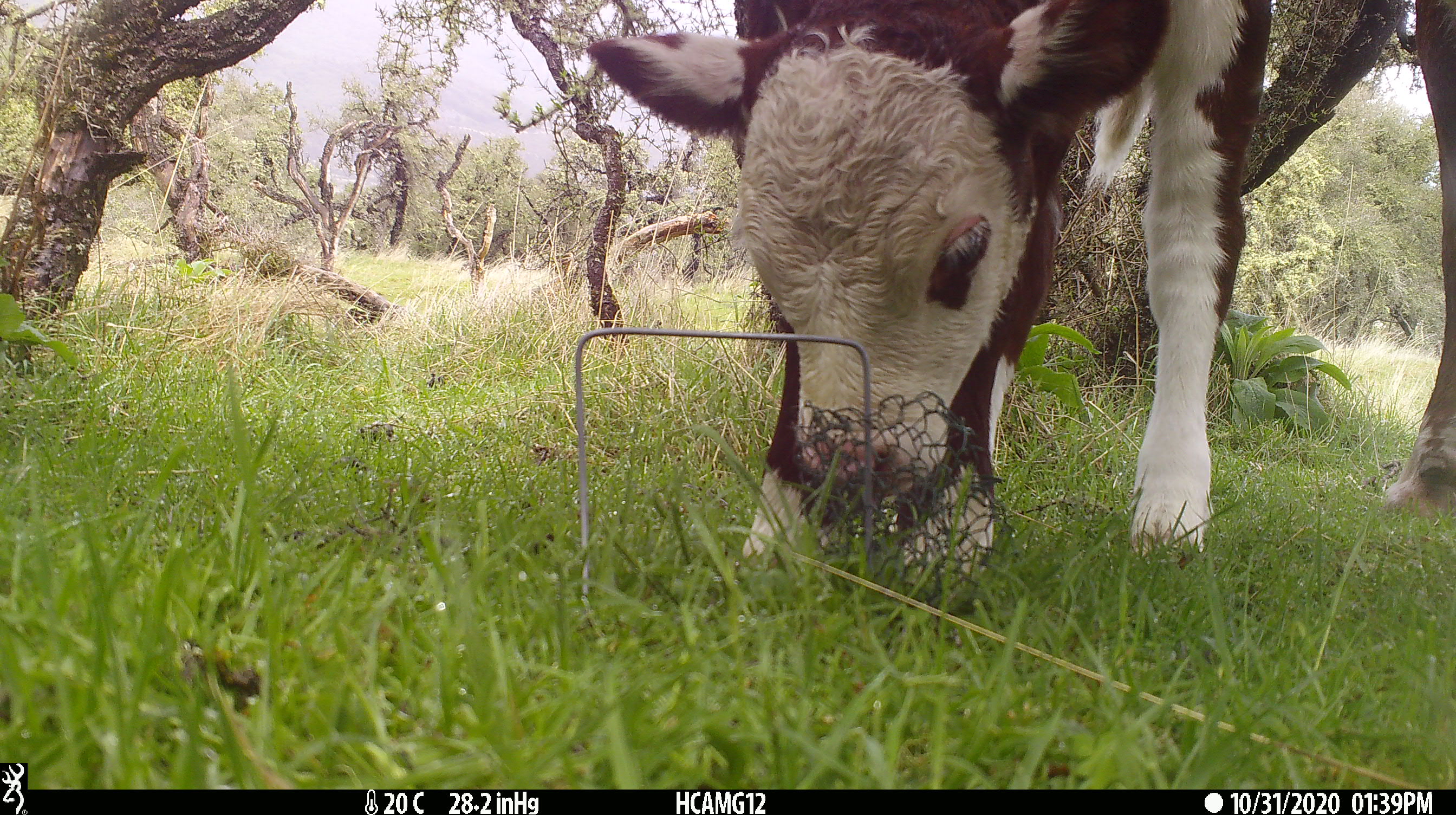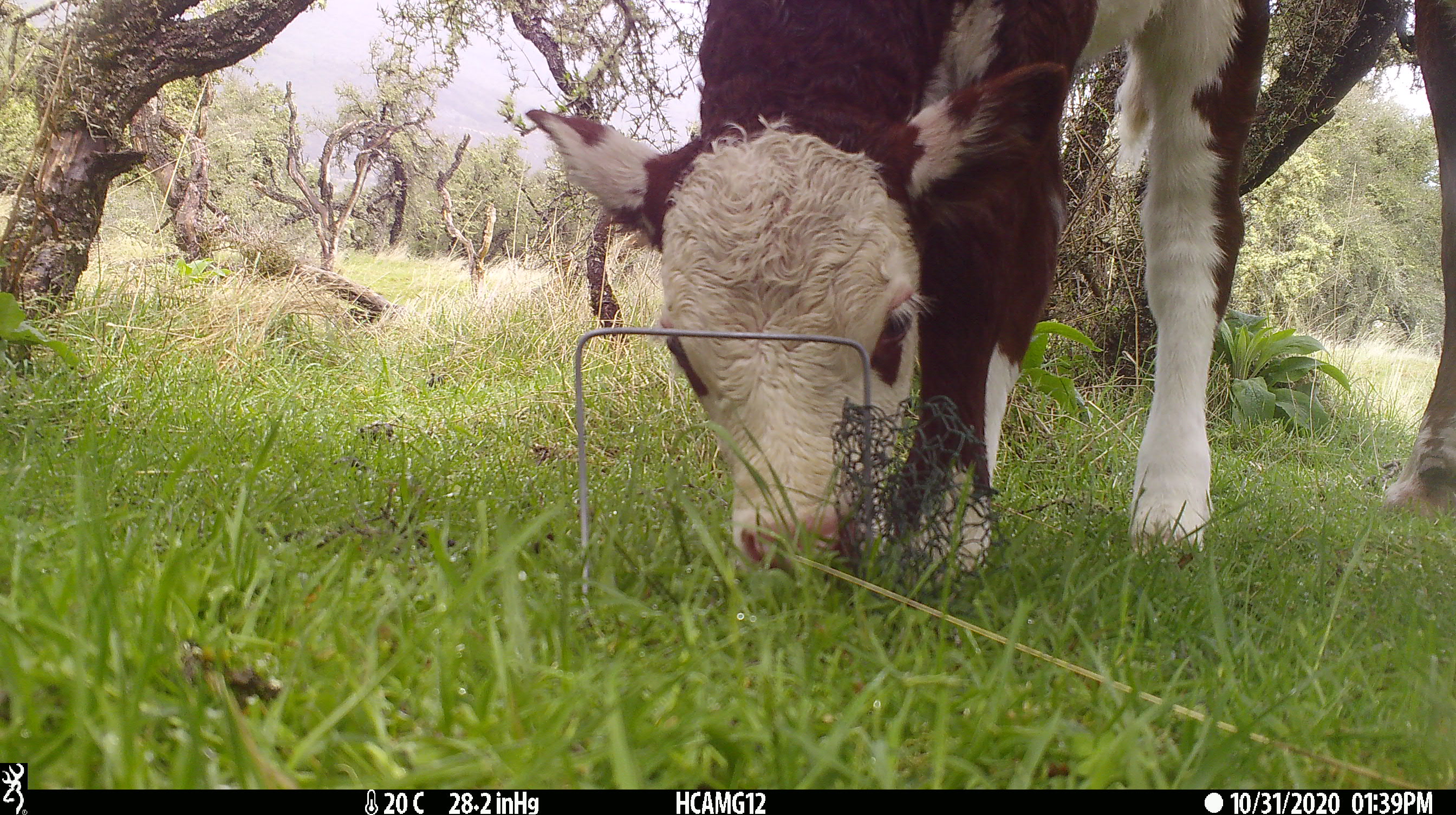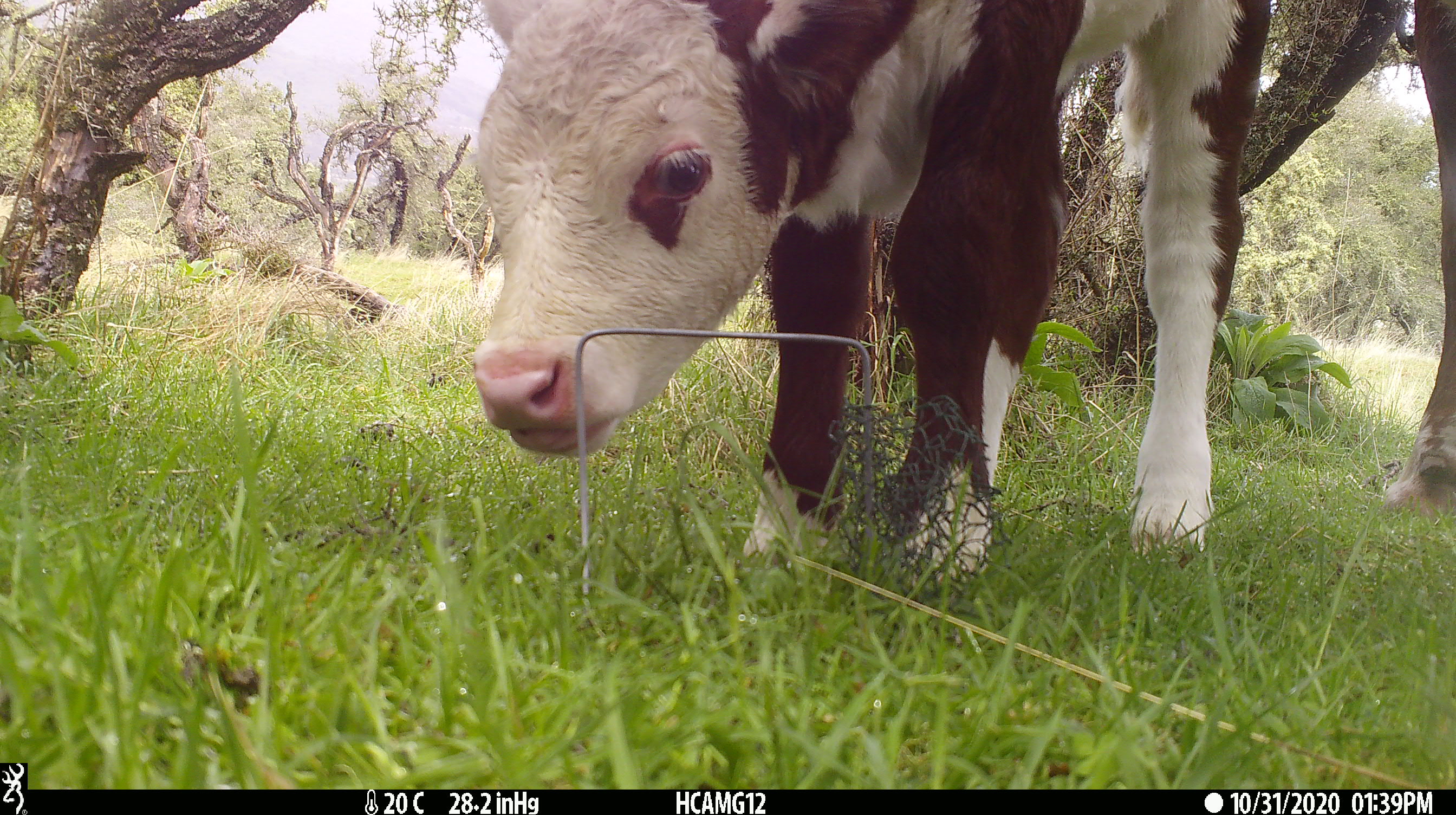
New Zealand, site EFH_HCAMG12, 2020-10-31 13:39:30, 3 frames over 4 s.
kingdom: Animalia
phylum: Chordata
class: Mammalia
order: Artiodactyla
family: Bovidae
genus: Bos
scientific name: Bos taurus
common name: domestic cow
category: cow